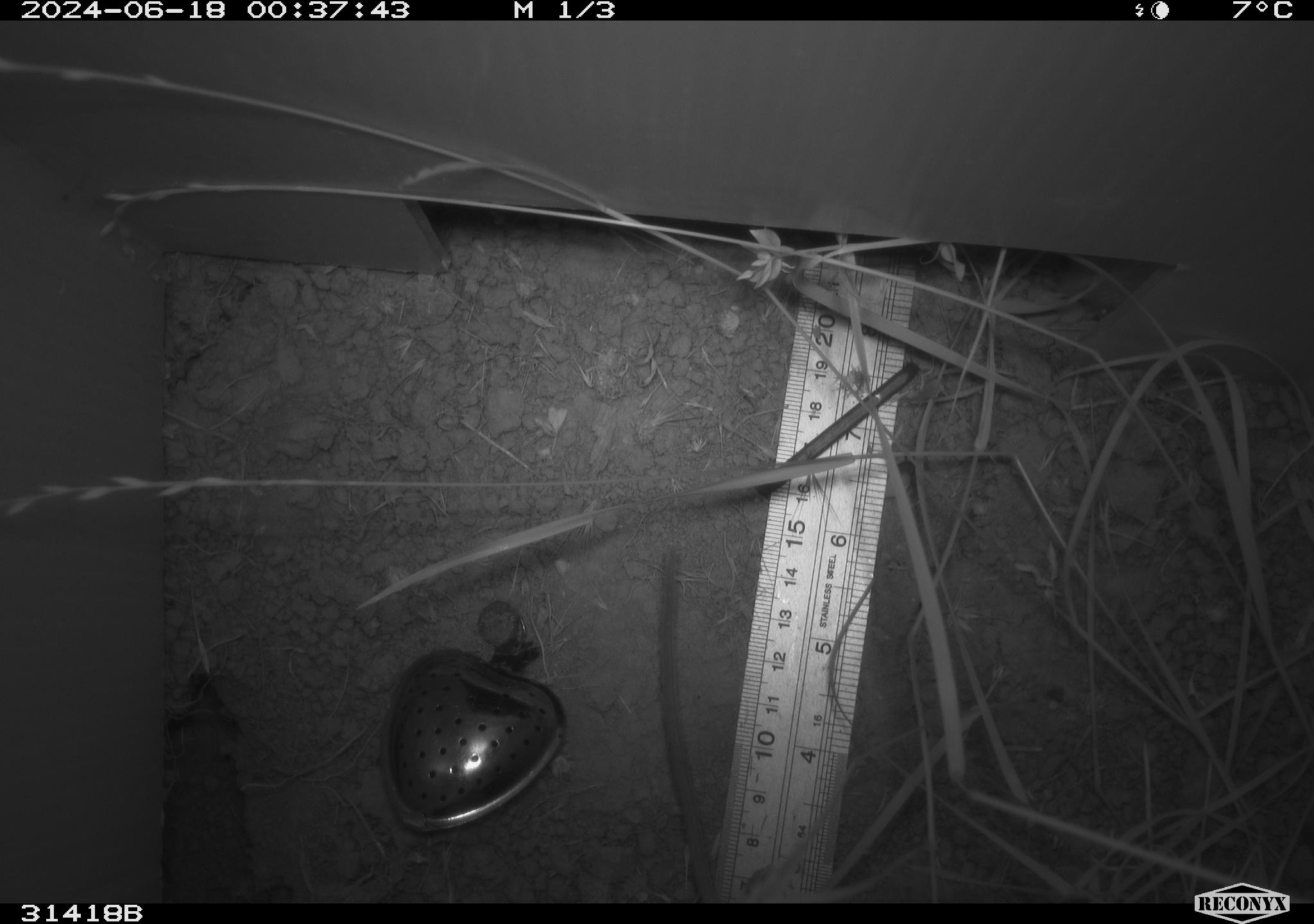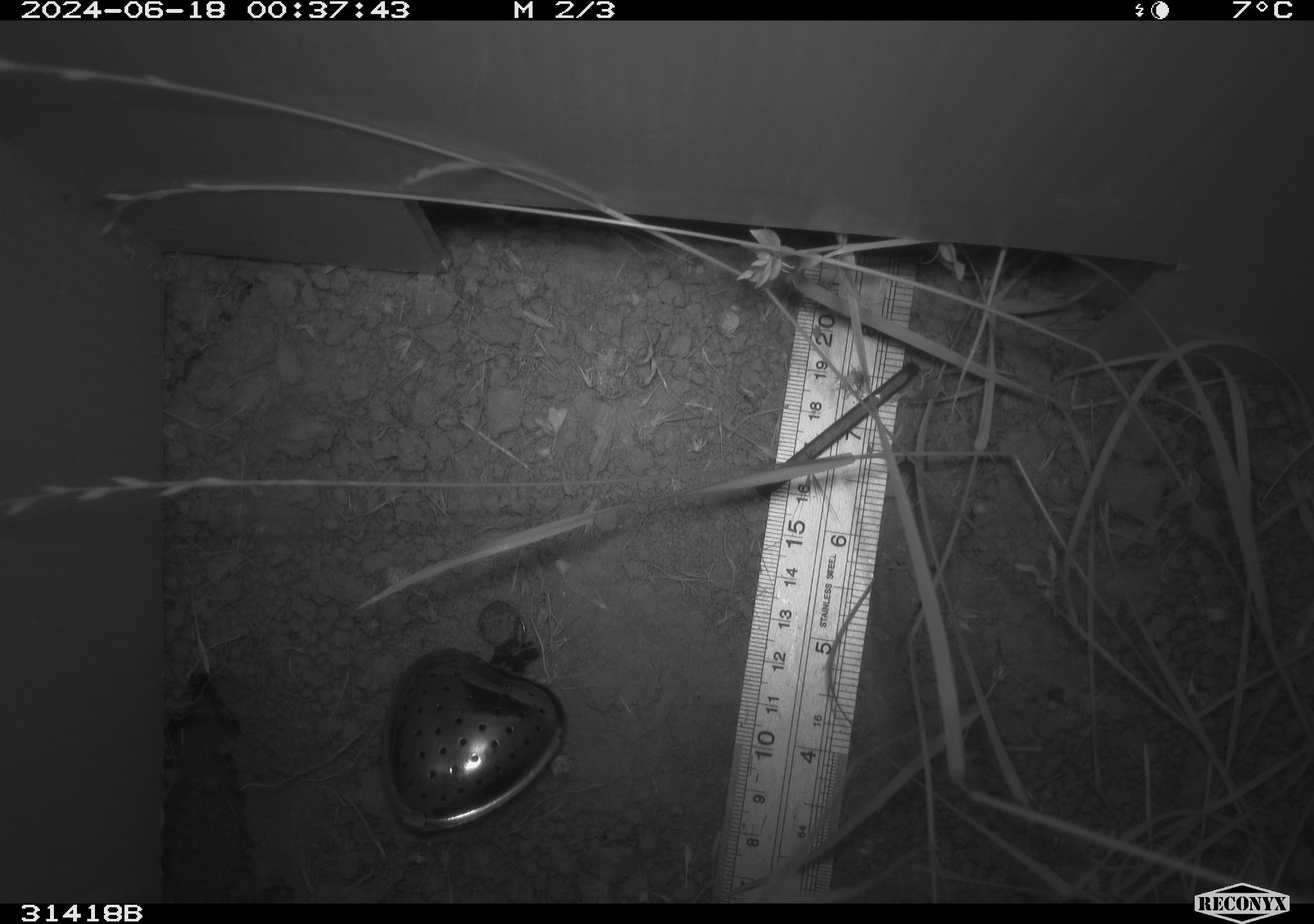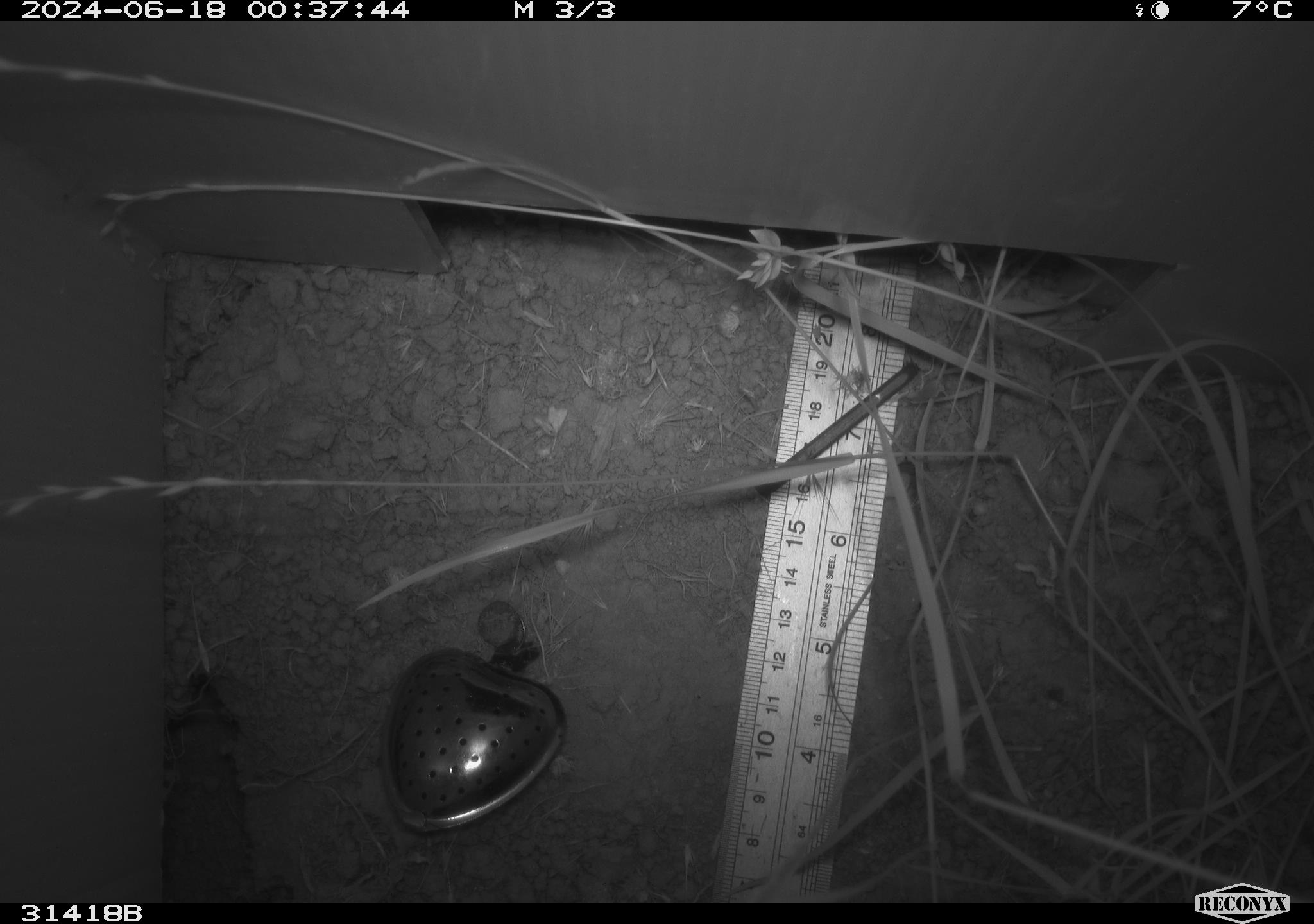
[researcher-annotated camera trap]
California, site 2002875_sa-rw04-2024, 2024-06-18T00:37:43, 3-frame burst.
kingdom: Animalia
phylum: Chordata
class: Mammalia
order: Rodentia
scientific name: Rodentia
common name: rodent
Rodent (Rodentia).